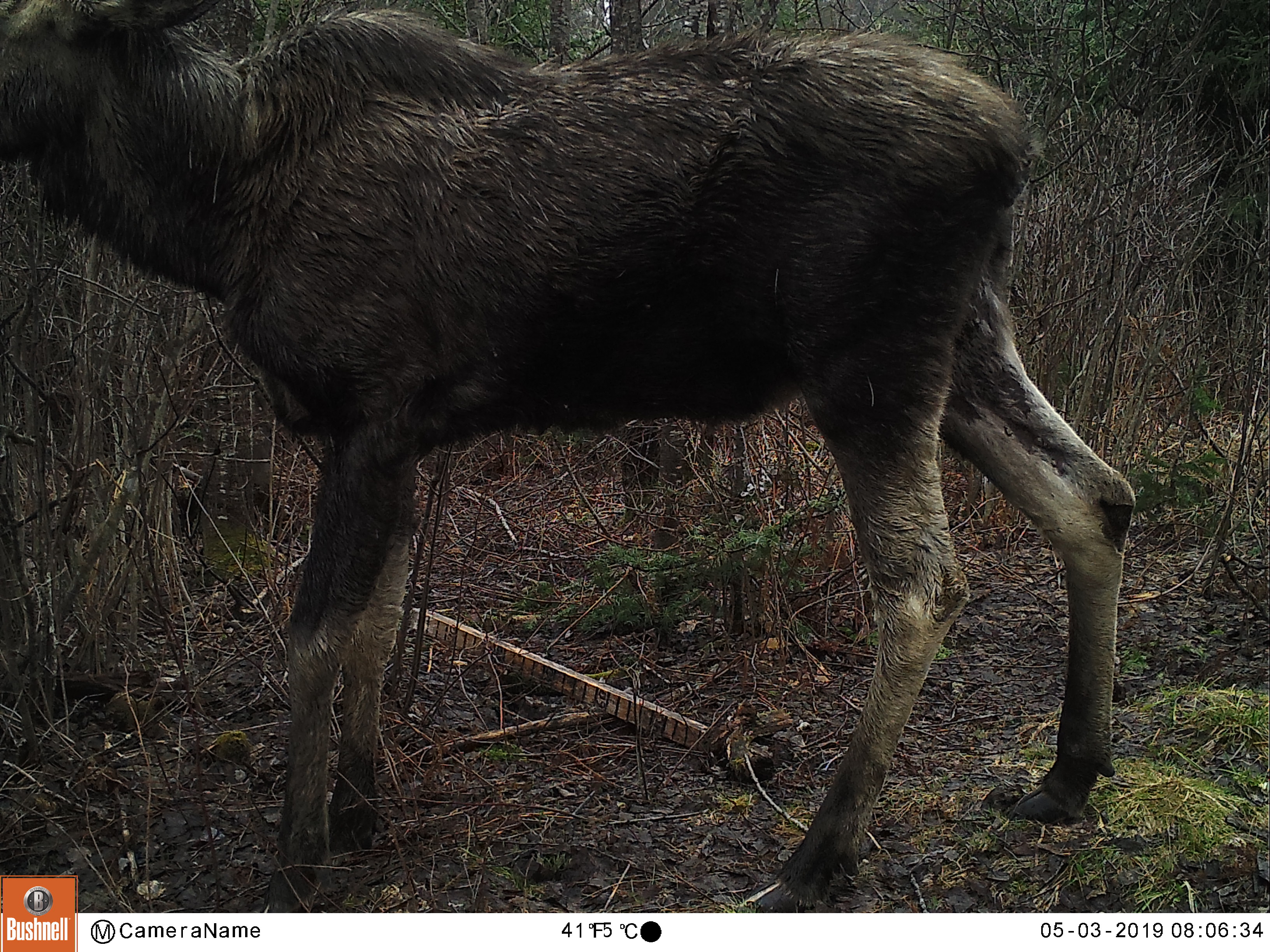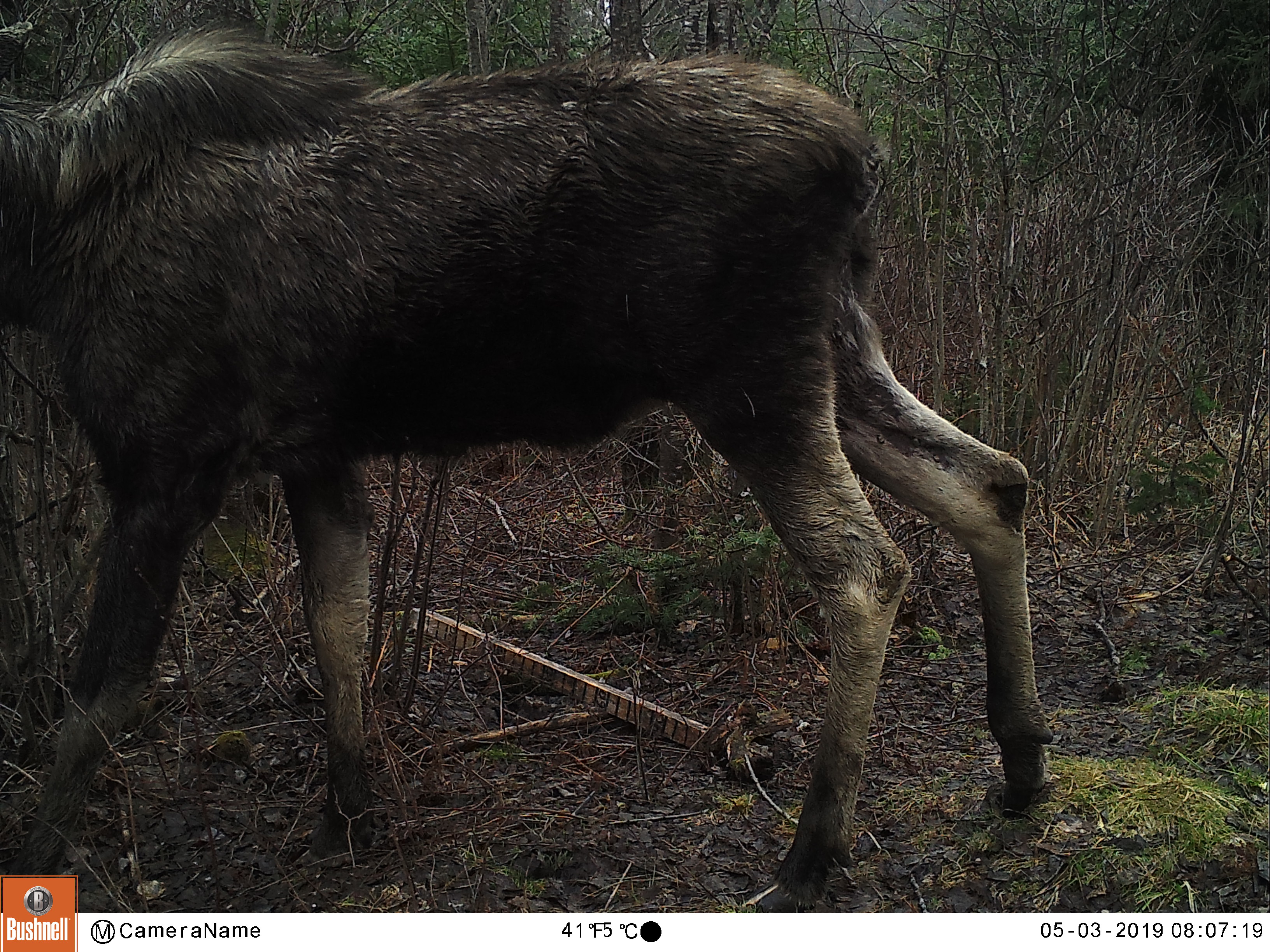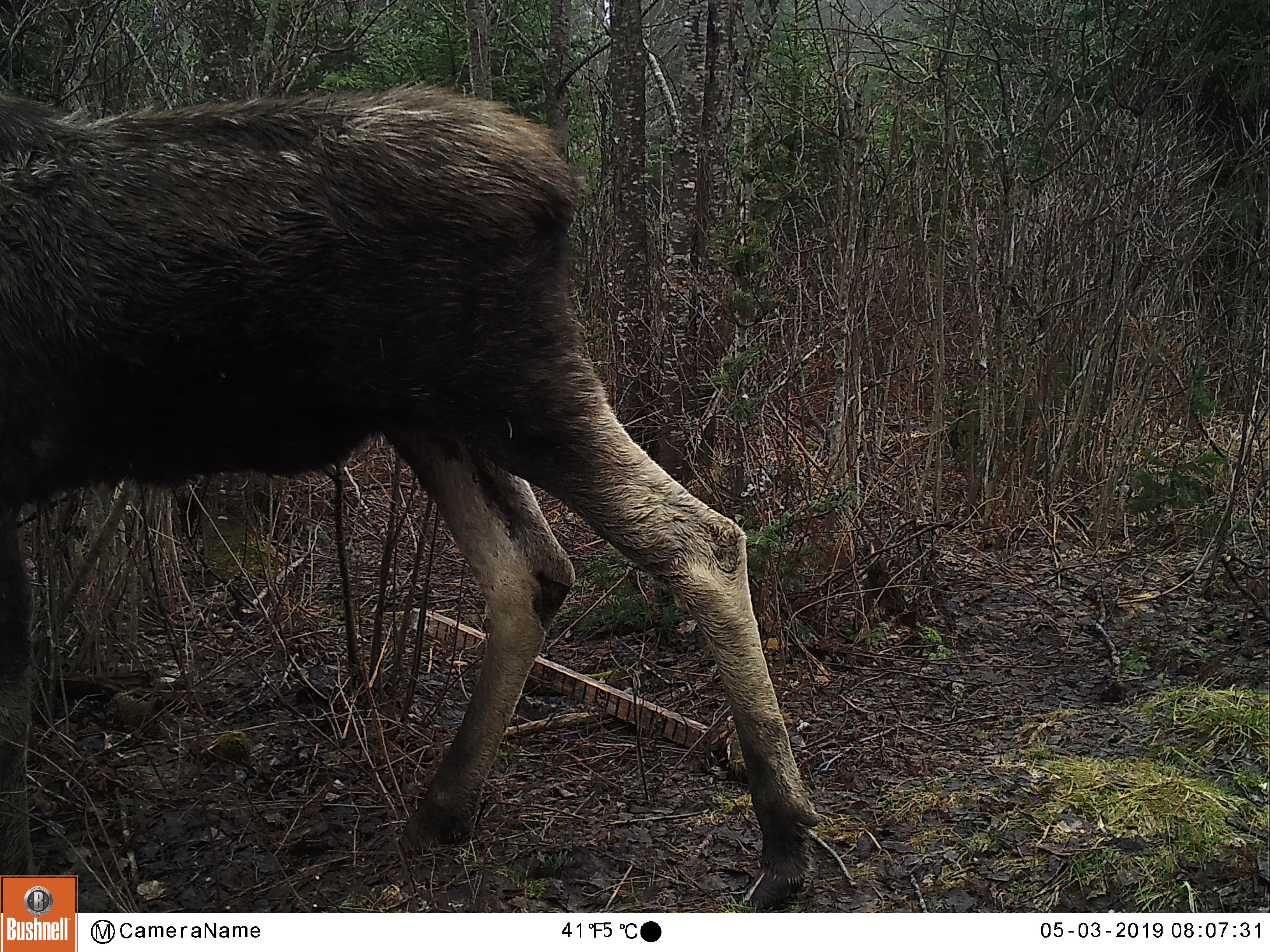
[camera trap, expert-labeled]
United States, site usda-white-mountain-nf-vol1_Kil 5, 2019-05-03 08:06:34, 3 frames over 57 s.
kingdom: Animalia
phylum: Chordata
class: Mammalia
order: Artiodactyla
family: Cervidae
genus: Alces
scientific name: Alces alces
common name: moose